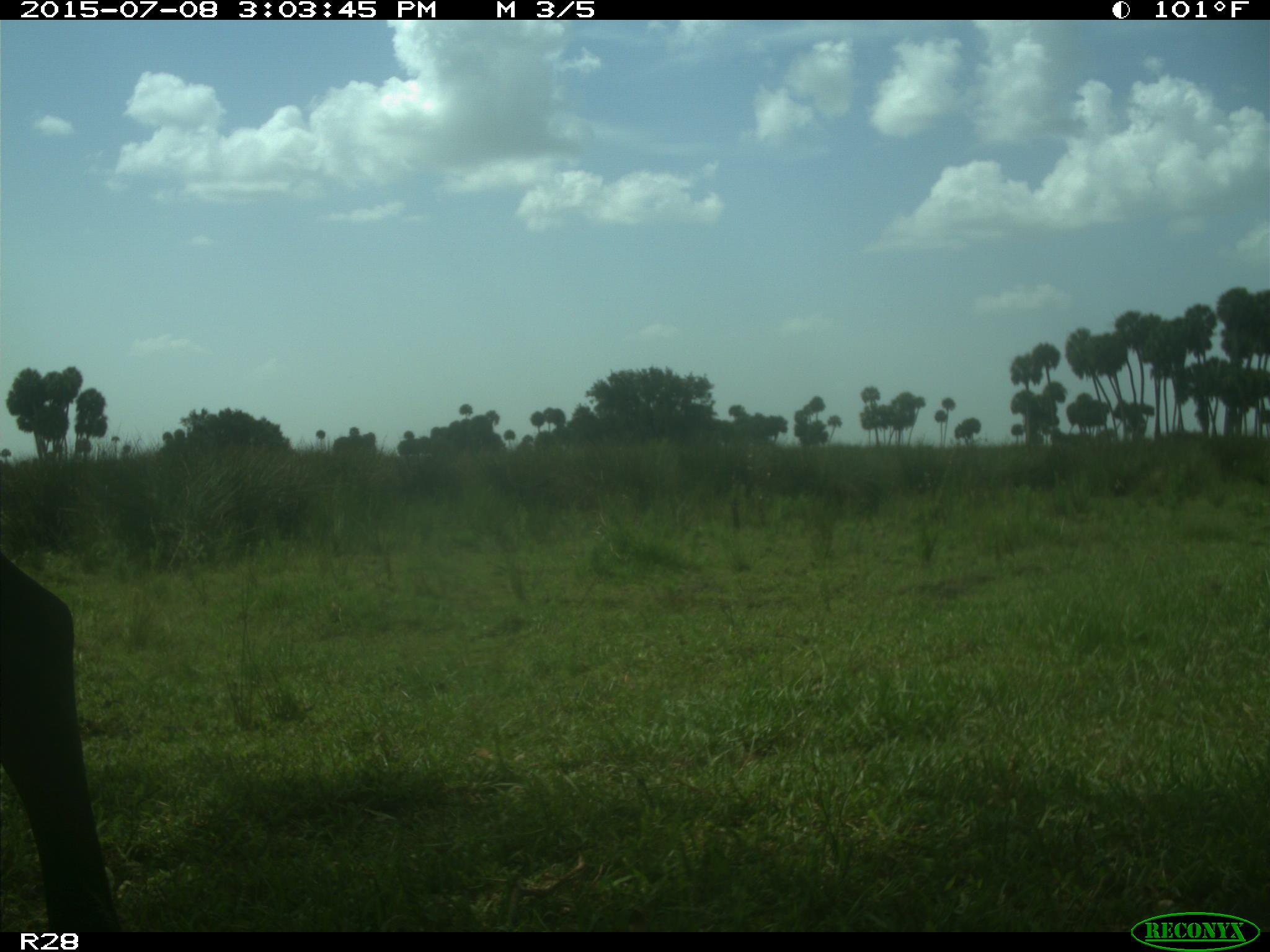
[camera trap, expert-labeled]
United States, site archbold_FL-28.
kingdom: Animalia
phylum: Chordata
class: Mammalia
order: Artiodactyla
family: Bovidae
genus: Bos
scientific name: Bos taurus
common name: domestic cow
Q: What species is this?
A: Bos taurus (domestic cow).